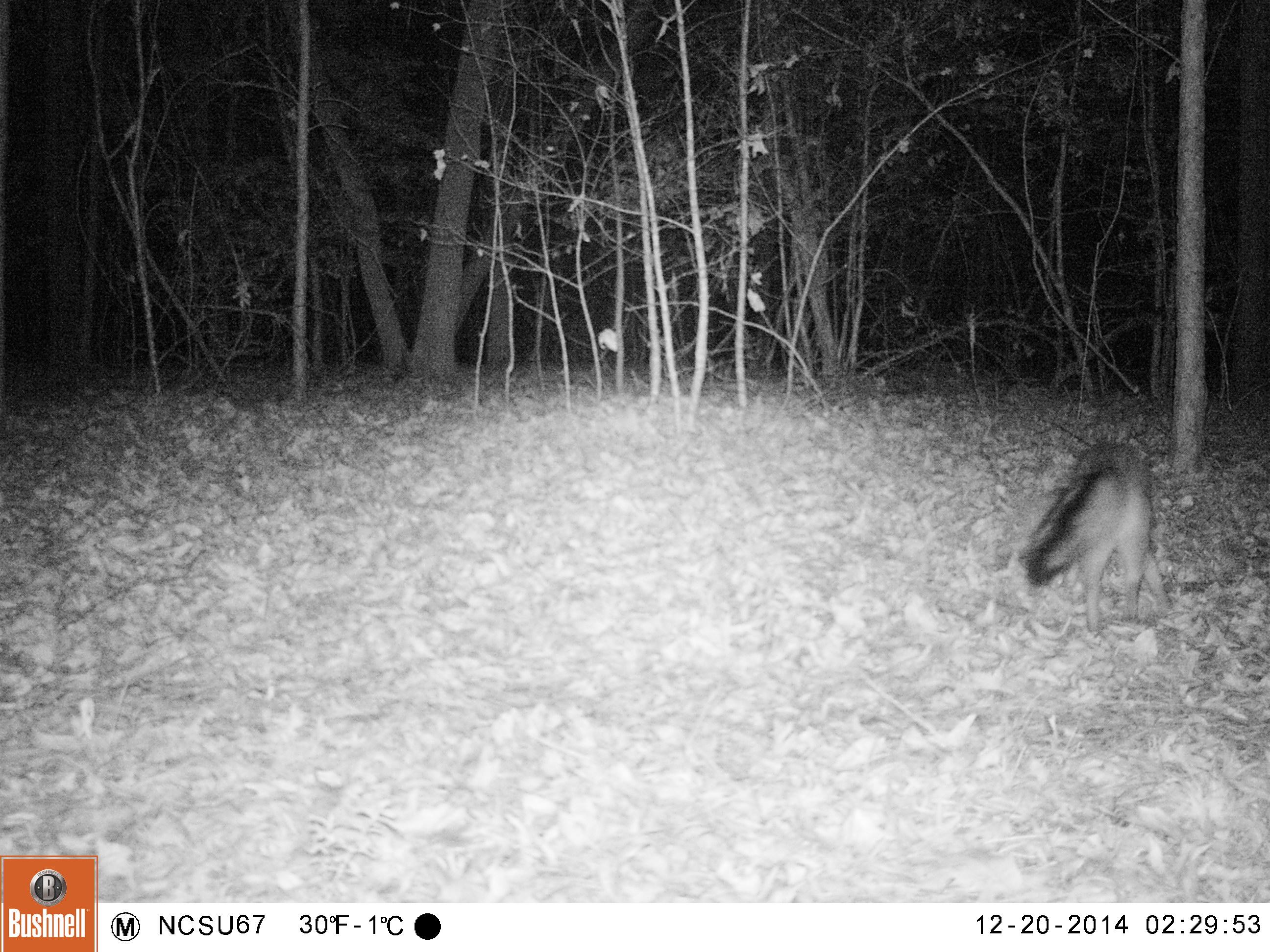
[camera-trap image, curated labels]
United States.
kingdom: Animalia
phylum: Chordata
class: Mammalia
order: Carnivora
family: Canidae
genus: Urocyon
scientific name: Urocyon cinereoargenteus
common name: gray fox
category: Grey Fox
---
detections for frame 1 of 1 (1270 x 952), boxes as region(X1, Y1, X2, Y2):
Grey Fox: region(1017, 430, 1186, 629)